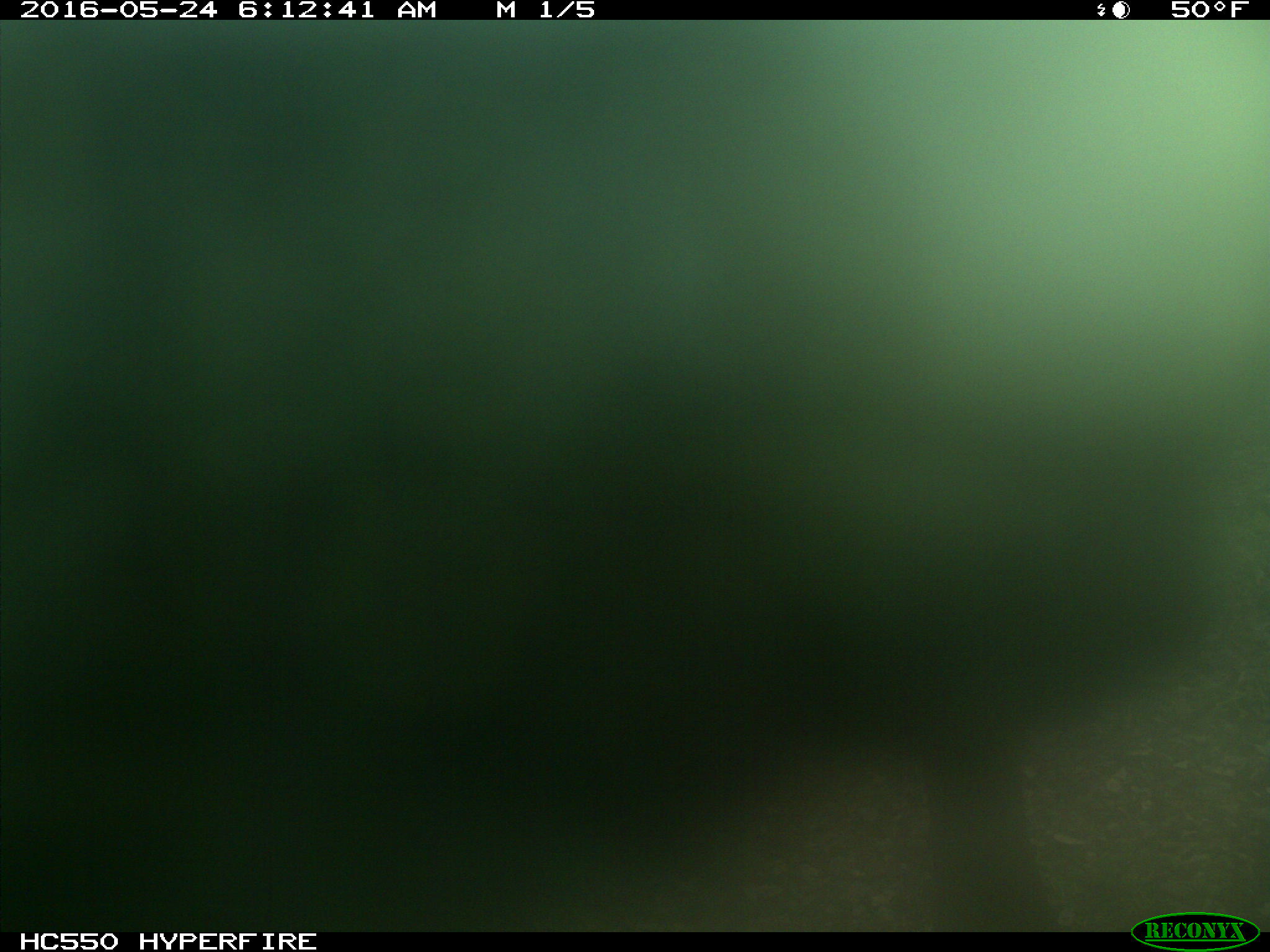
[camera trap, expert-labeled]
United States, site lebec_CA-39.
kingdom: Animalia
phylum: Chordata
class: Mammalia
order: Artiodactyla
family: Bovidae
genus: Bos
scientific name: Bos taurus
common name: domestic cow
Bos taurus (domestic cow).